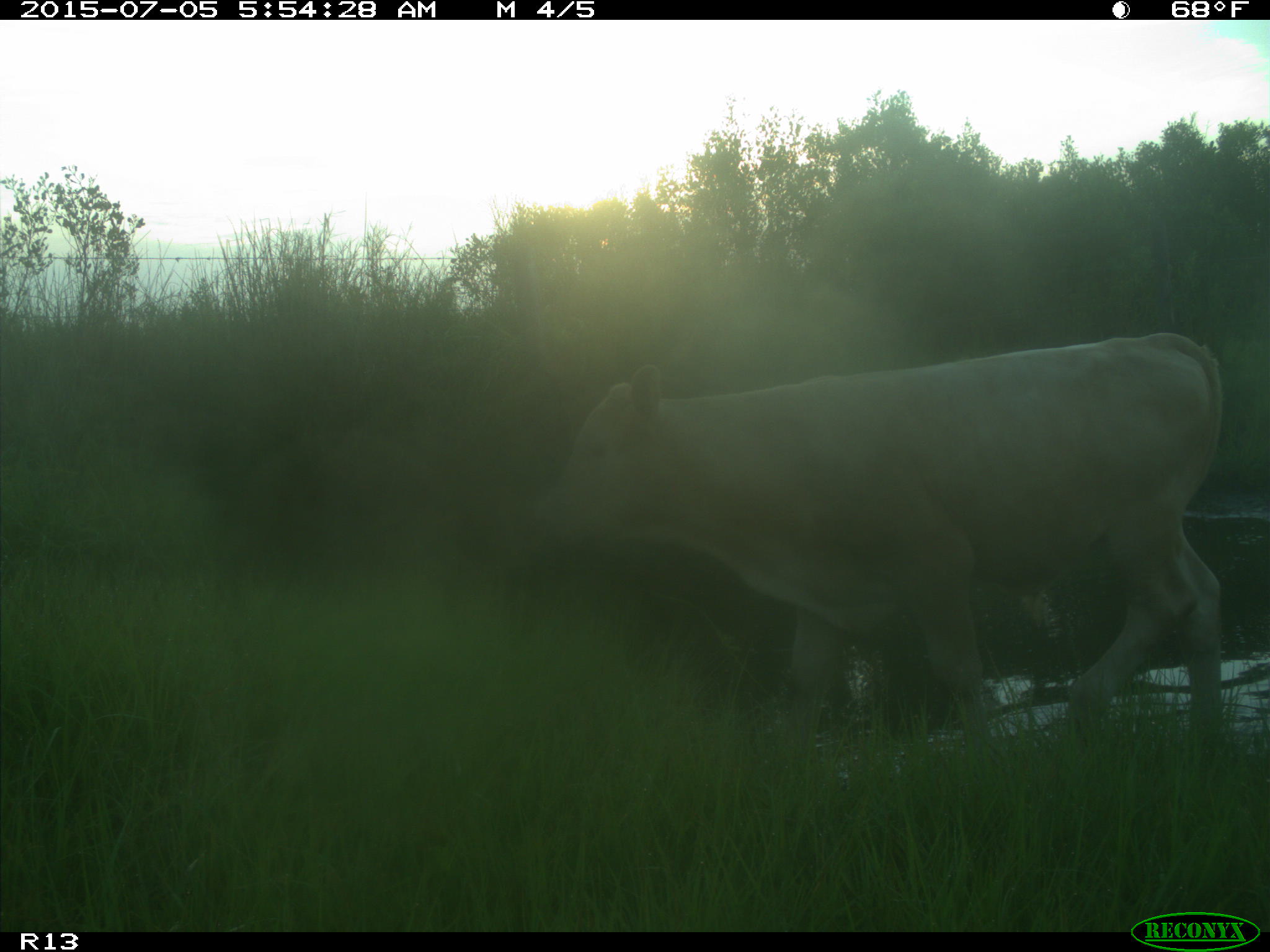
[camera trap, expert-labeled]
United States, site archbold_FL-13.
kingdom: Animalia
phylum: Chordata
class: Mammalia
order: Artiodactyla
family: Bovidae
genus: Bos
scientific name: Bos taurus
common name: domestic cow